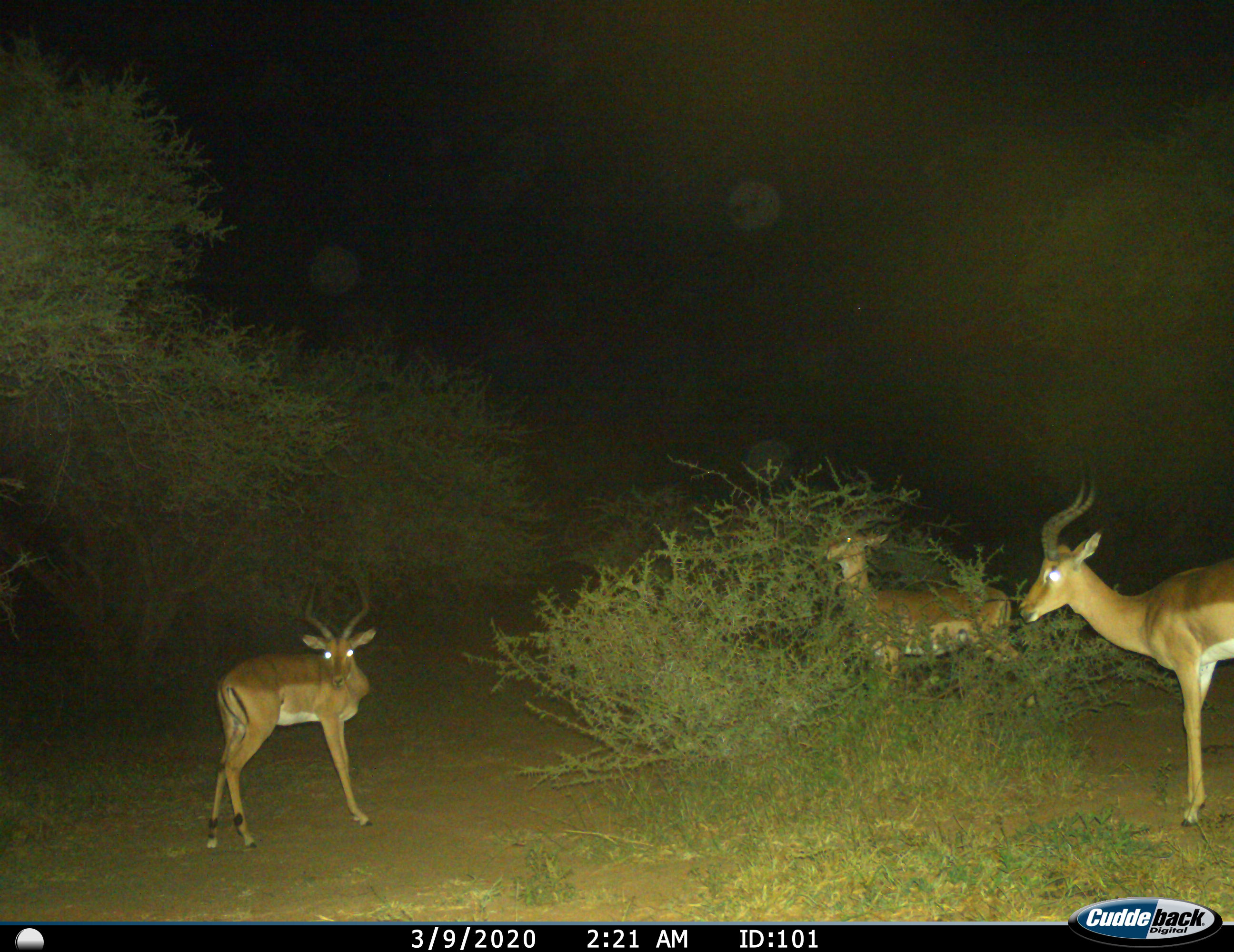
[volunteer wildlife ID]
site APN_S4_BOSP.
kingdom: Animalia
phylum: Chordata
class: Mammalia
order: Artiodactyla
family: Bovidae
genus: Aepyceros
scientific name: Aepyceros melampus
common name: impala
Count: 3.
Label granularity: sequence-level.